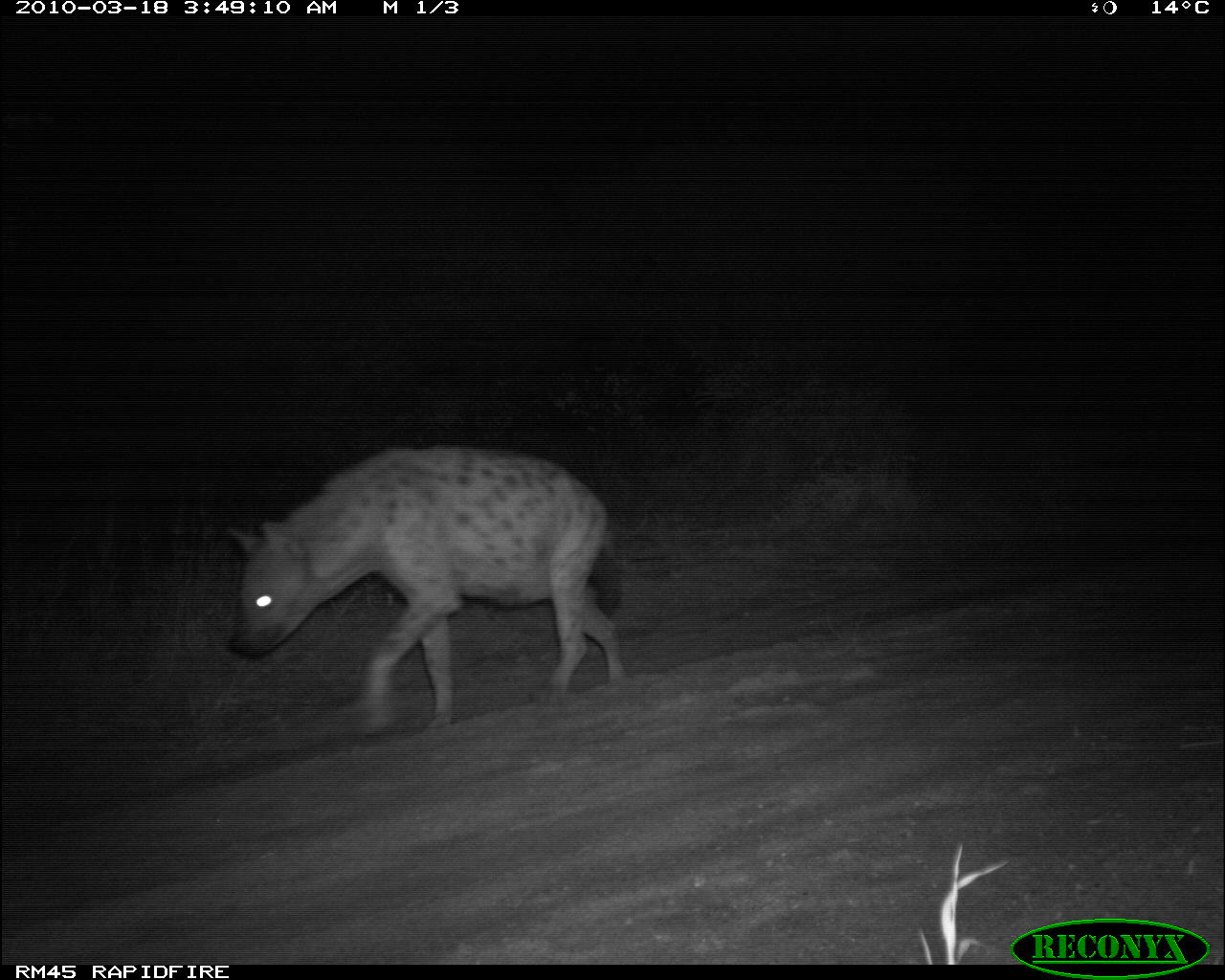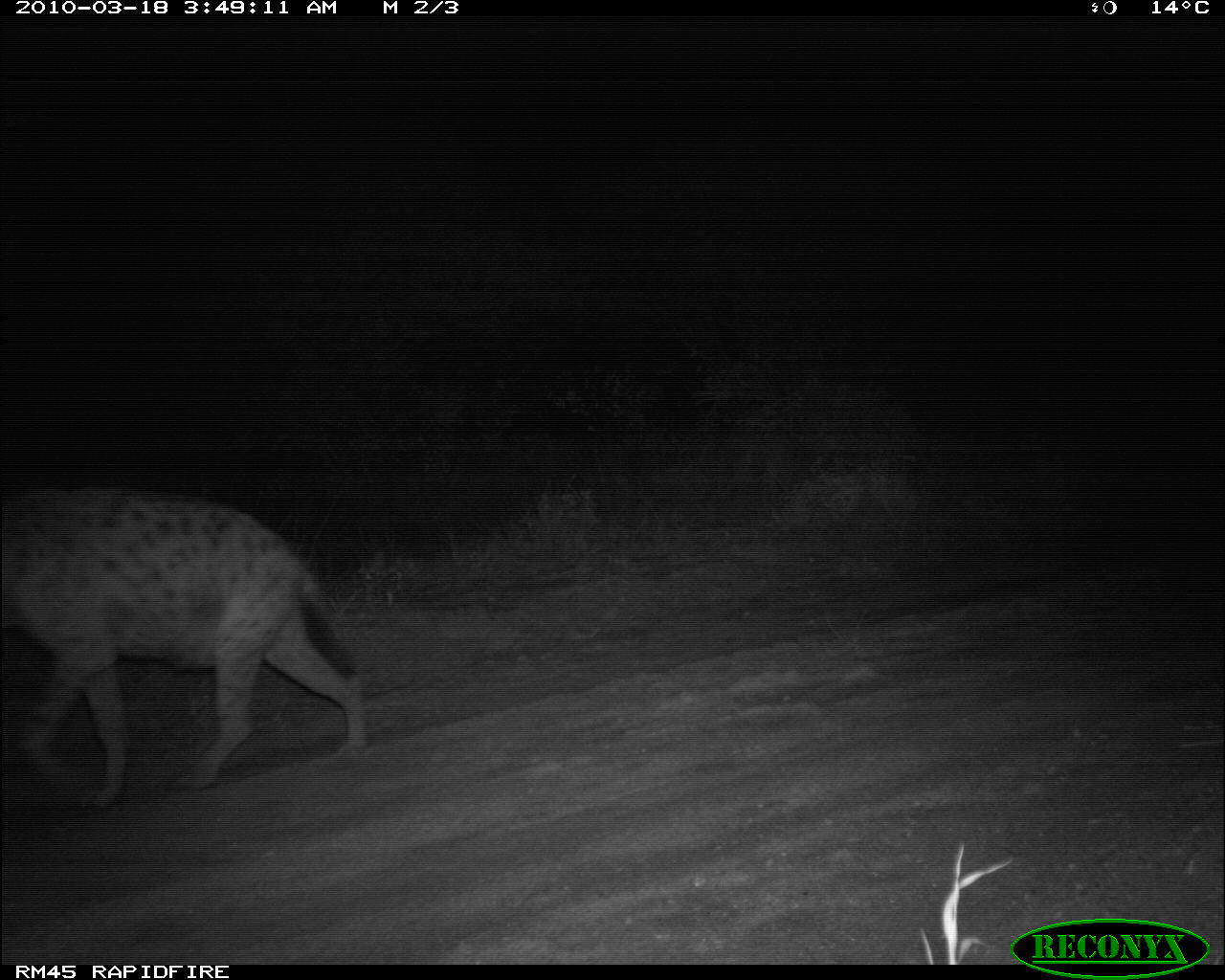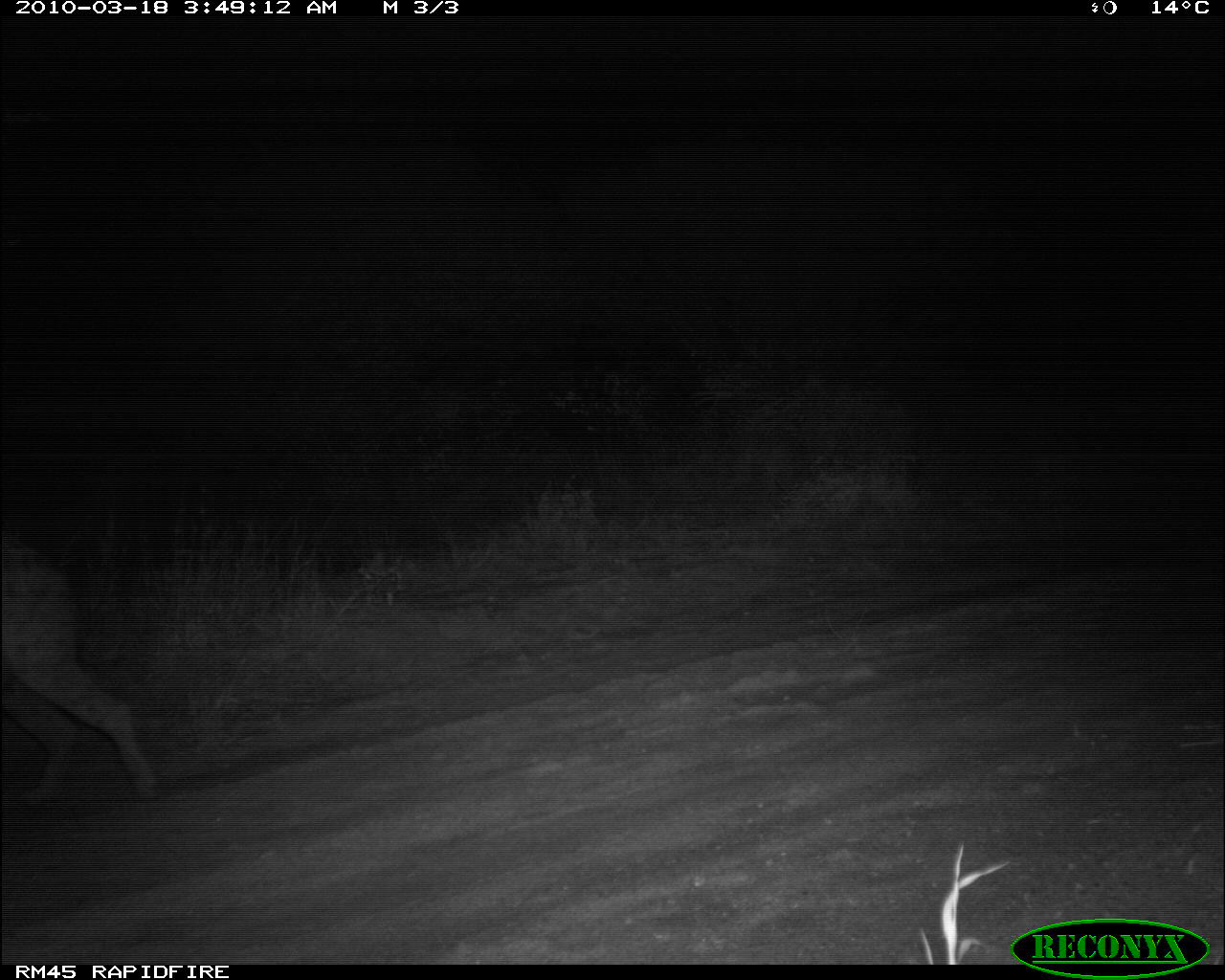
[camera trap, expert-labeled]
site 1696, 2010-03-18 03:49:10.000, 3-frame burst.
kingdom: Animalia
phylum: Chordata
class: Mammalia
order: Carnivora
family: Hyaenidae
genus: Crocuta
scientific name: Crocuta crocuta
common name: spotted hyena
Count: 1.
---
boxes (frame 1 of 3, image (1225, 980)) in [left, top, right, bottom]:
crocuta crocuta: [220, 441, 627, 728]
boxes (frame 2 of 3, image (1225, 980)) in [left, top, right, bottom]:
crocuta crocuta: [0, 482, 368, 812]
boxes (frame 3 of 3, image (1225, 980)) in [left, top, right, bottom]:
crocuta crocuta: [0, 530, 157, 809]